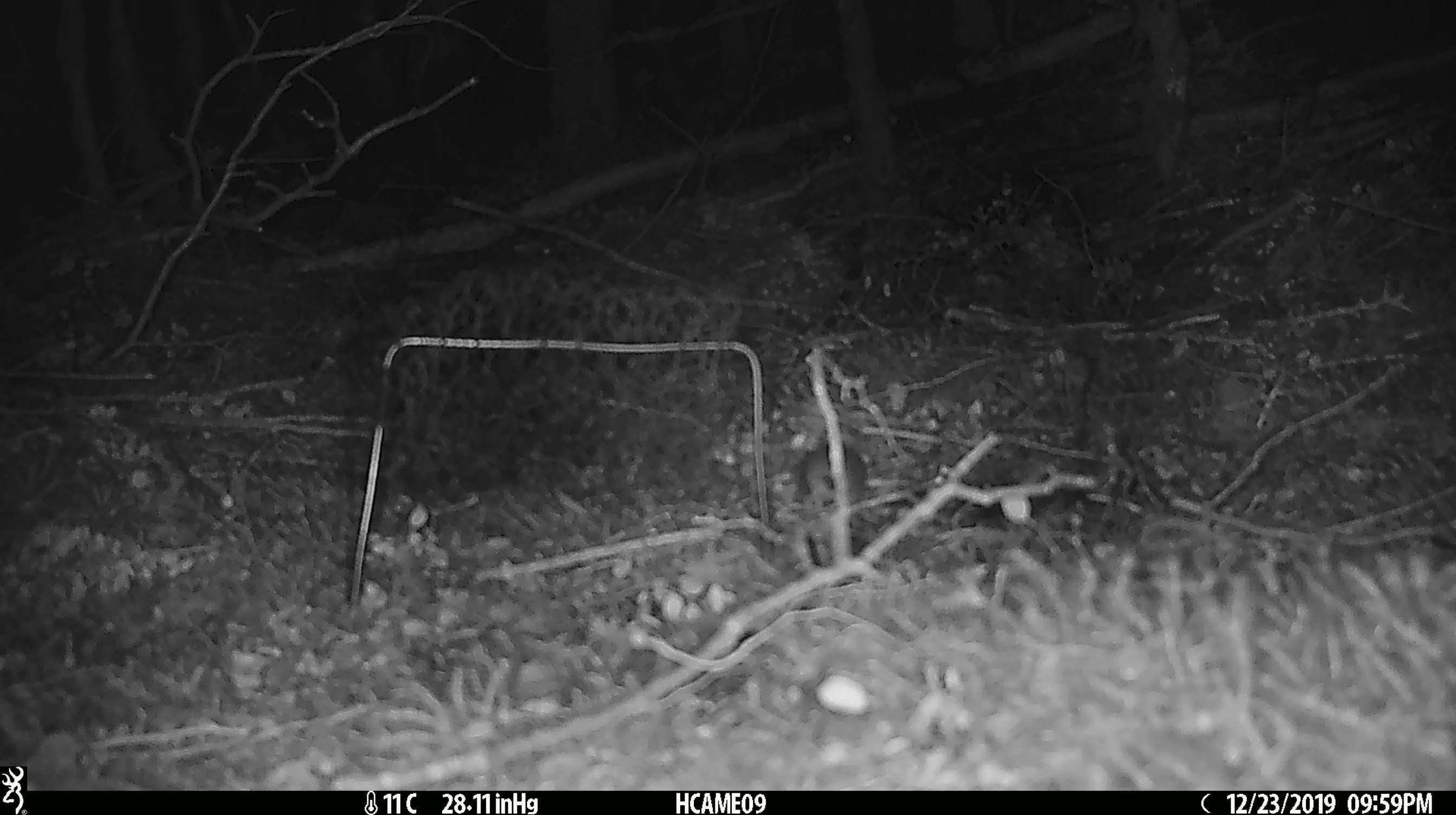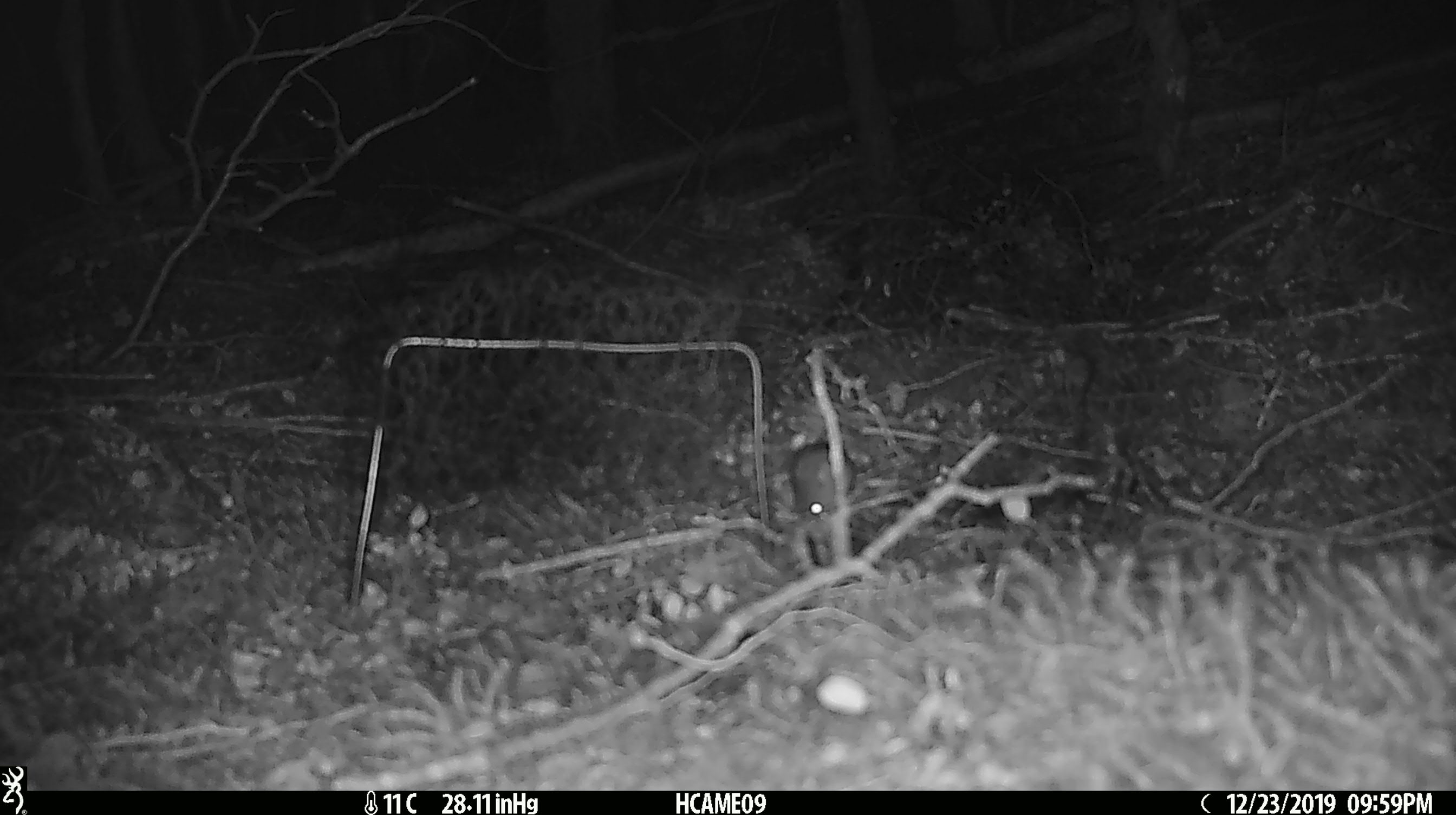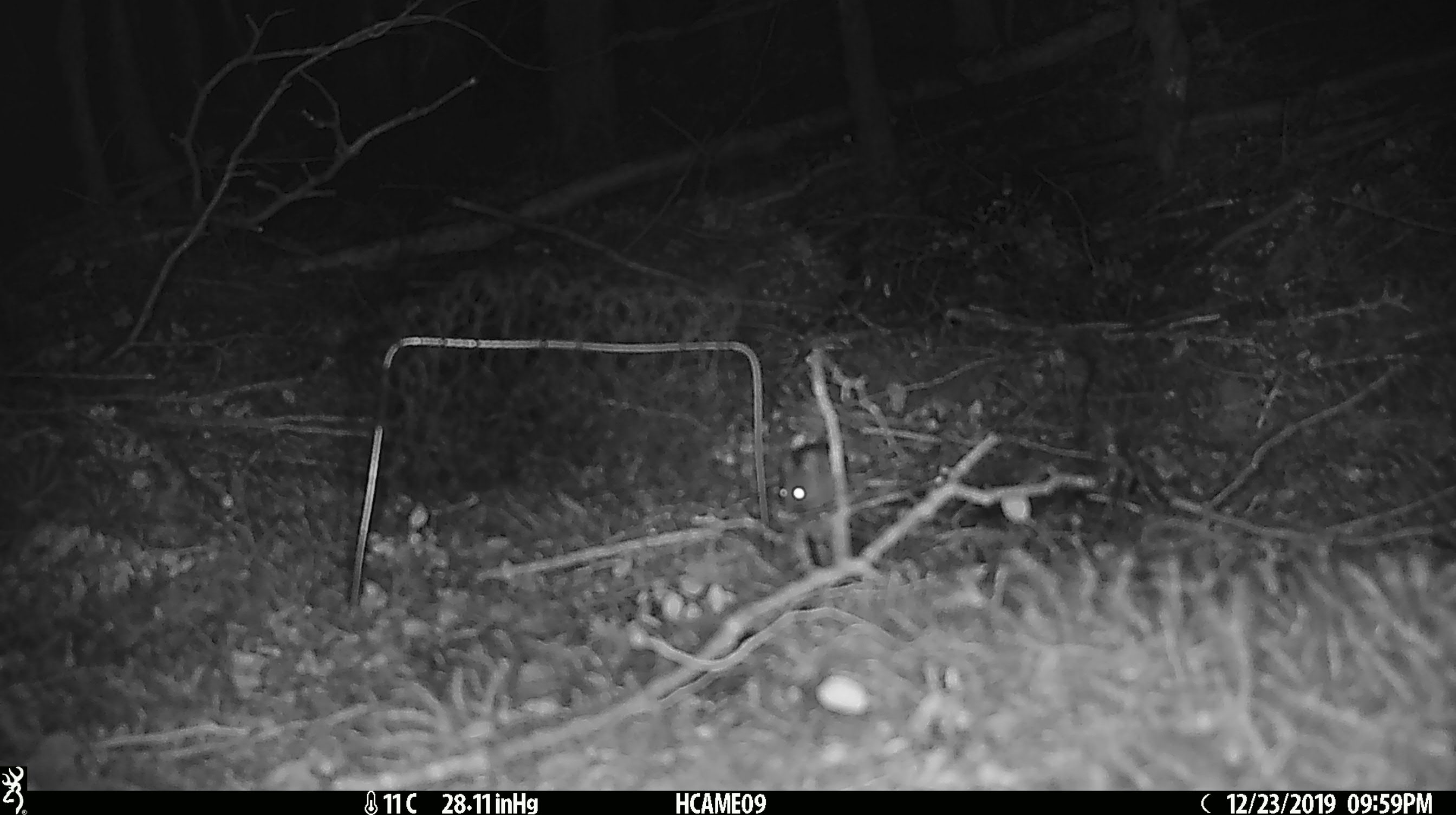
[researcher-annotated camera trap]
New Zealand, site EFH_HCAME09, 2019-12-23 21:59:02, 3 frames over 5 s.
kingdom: Animalia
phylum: Chordata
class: Mammalia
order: Rodentia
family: Muridae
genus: Mus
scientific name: Mus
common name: mouse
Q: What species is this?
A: Mouse (Mus).